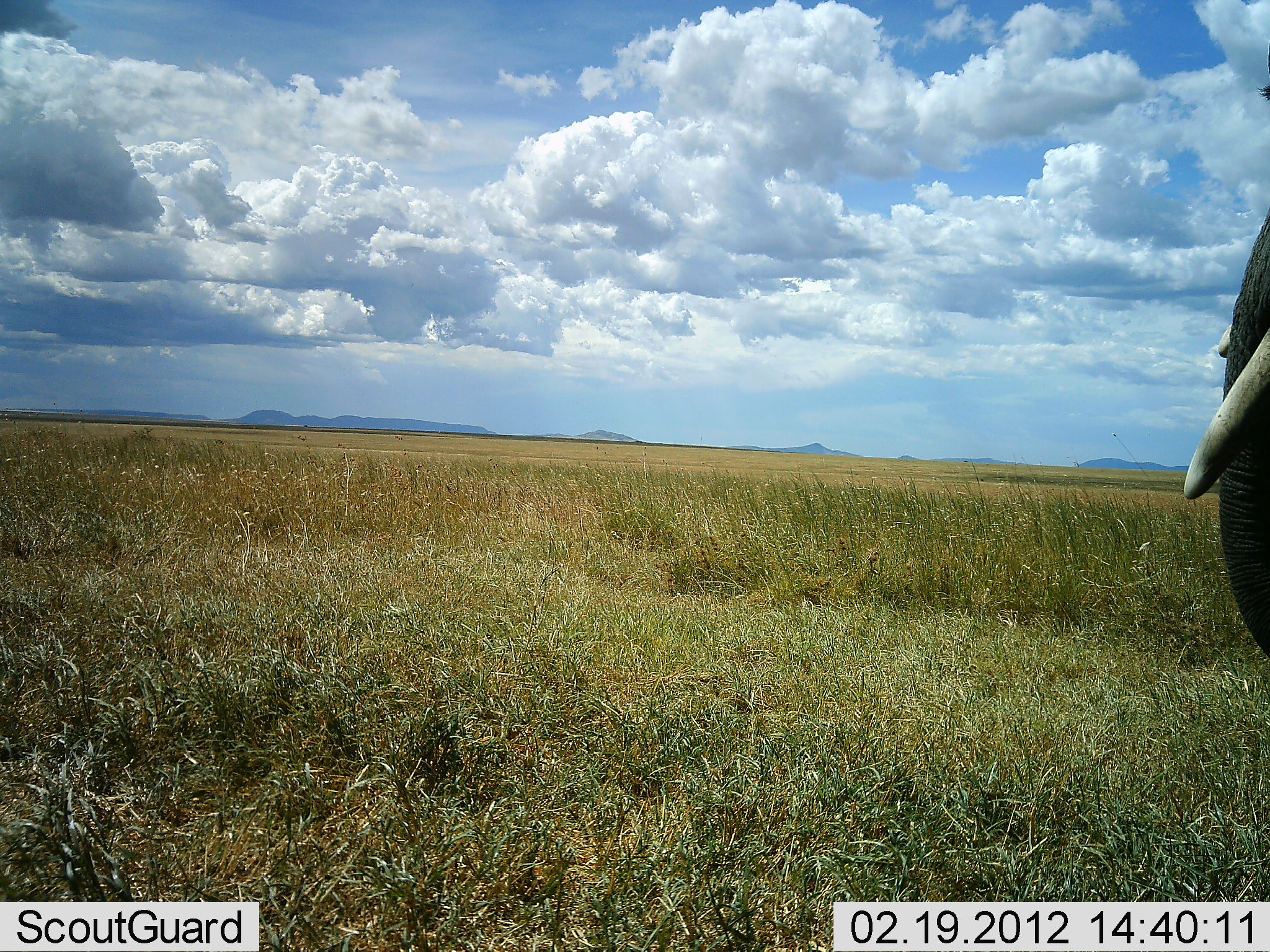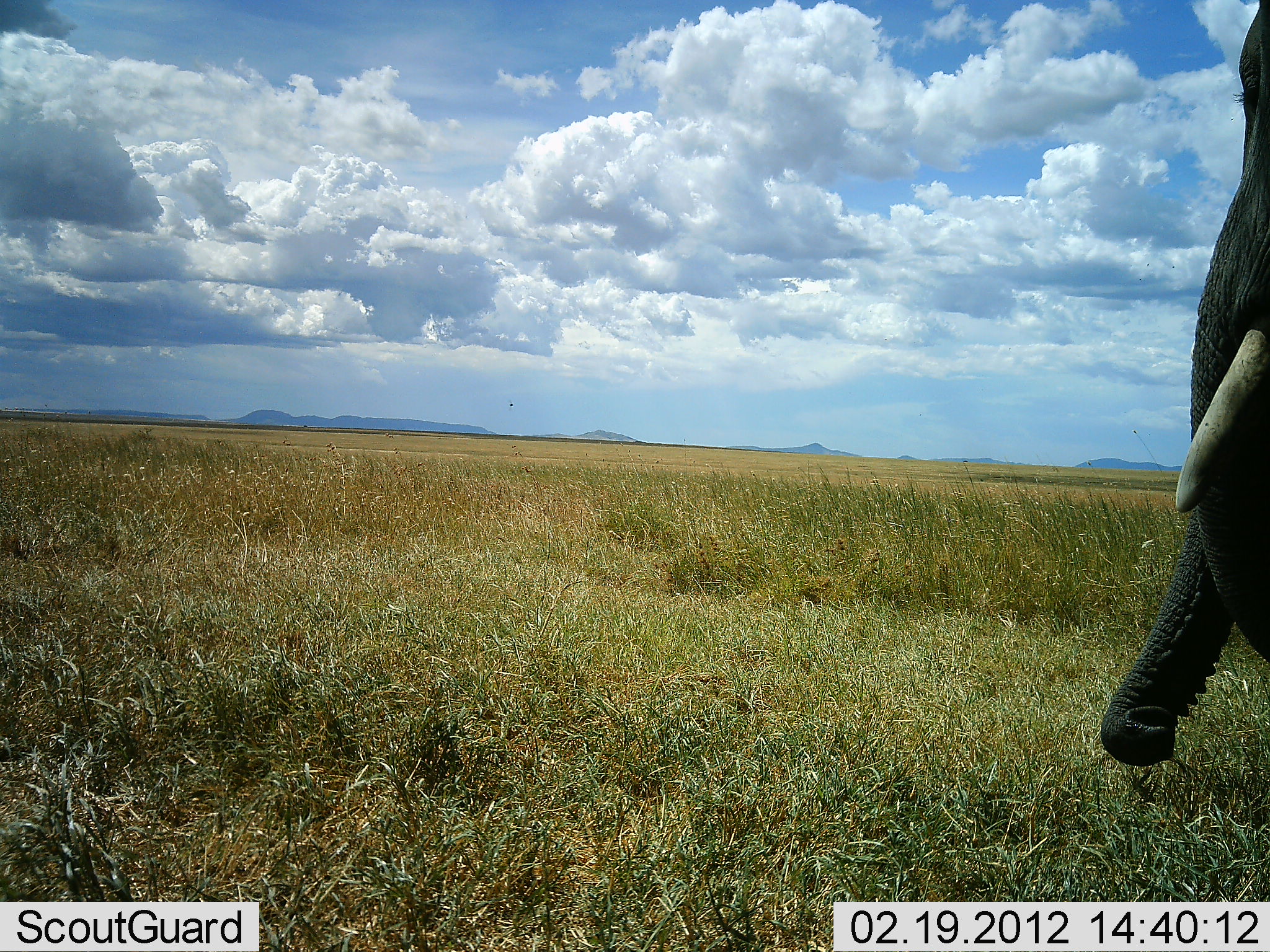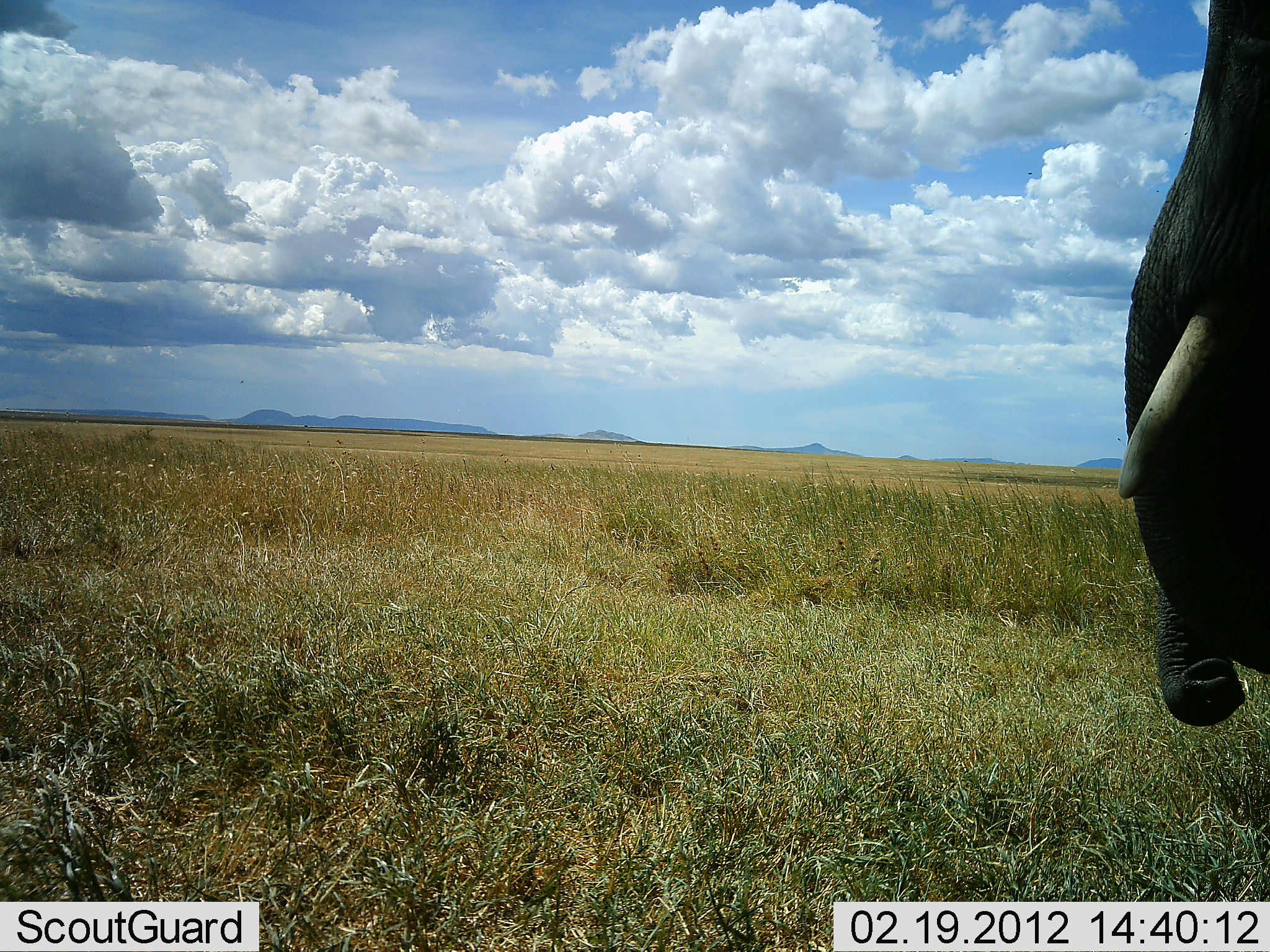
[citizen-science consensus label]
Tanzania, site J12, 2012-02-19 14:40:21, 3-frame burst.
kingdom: Animalia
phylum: Chordata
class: Mammalia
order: Proboscidea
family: Elephantidae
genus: Loxodonta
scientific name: Loxodonta africana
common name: african bush elephant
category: elephant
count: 1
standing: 76%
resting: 6%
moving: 12%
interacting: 6%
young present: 0%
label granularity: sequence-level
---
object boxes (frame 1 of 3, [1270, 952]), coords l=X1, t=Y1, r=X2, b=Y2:
animal: l=1182, t=207, r=1270, b=663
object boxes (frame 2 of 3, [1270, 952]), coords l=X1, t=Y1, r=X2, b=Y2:
animal: l=1057, t=0, r=1270, b=774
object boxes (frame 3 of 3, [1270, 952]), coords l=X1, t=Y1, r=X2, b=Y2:
animal: l=1118, t=0, r=1270, b=733